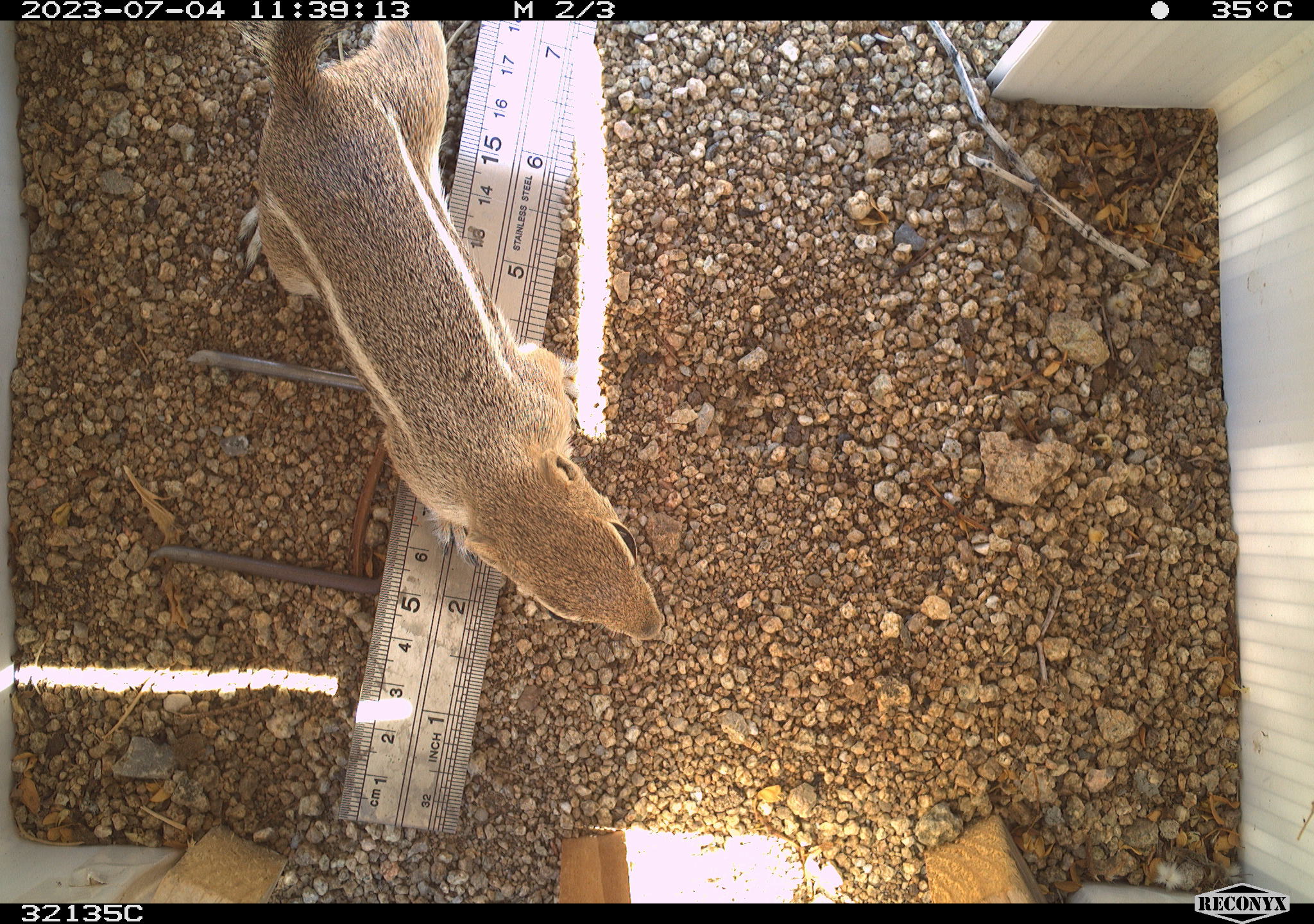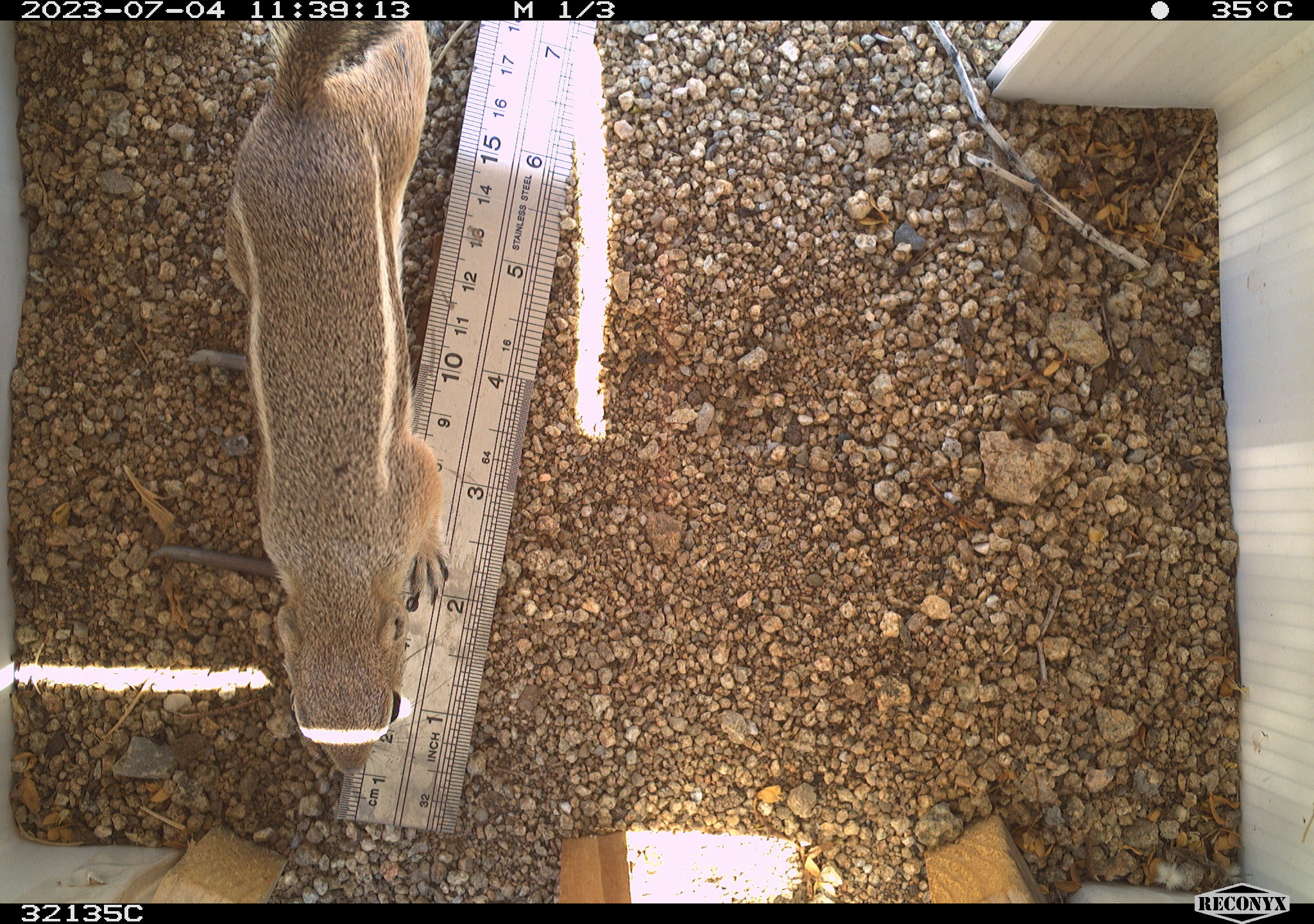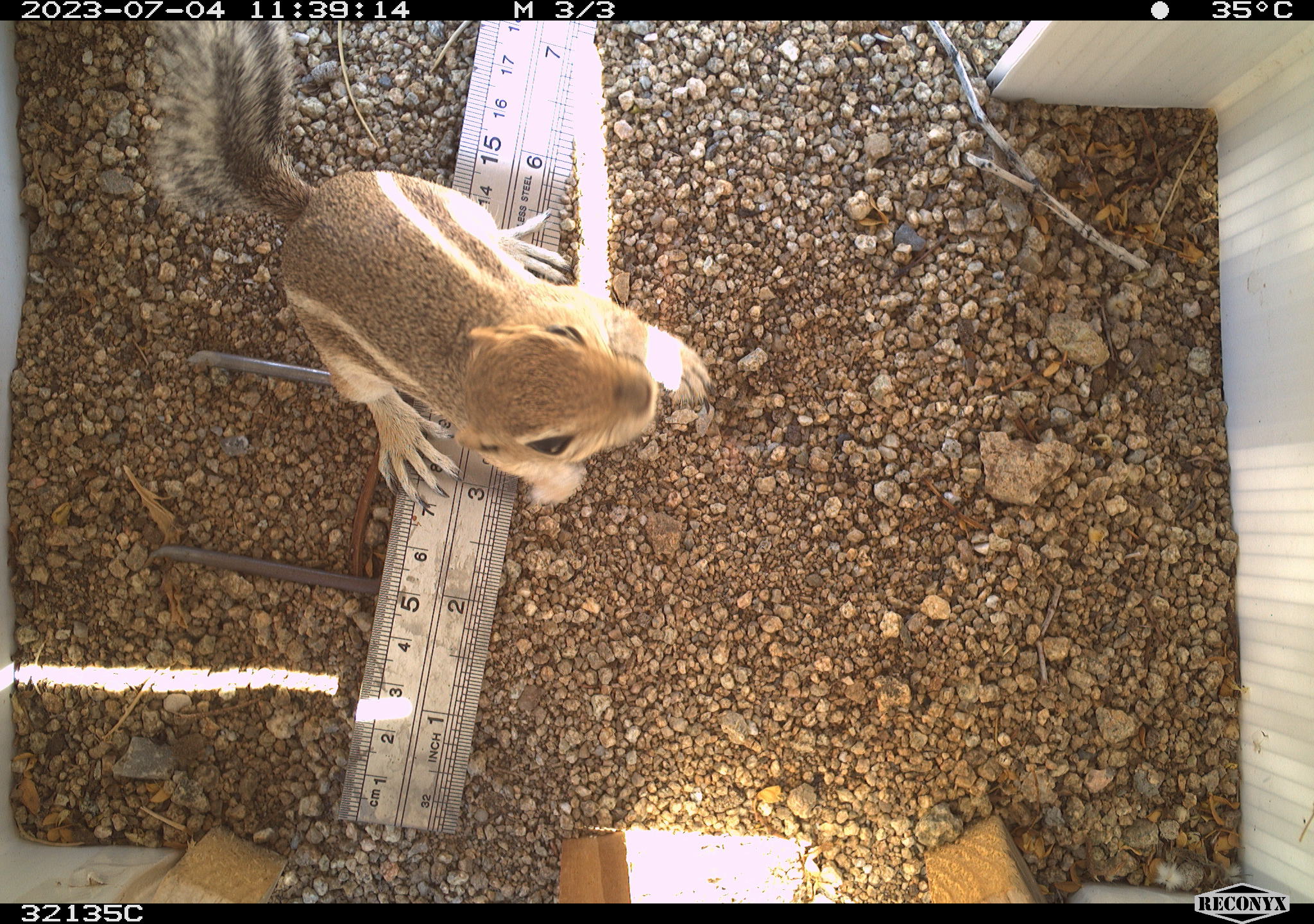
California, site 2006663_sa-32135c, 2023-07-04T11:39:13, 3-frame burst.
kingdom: Animalia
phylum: Chordata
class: Mammalia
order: Rodentia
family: Sciuridae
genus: Ammospermophilus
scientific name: Ammospermophilus leucurus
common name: white-tailed antelope squirrel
White-tailed antelope squirrel (Ammospermophilus leucurus).